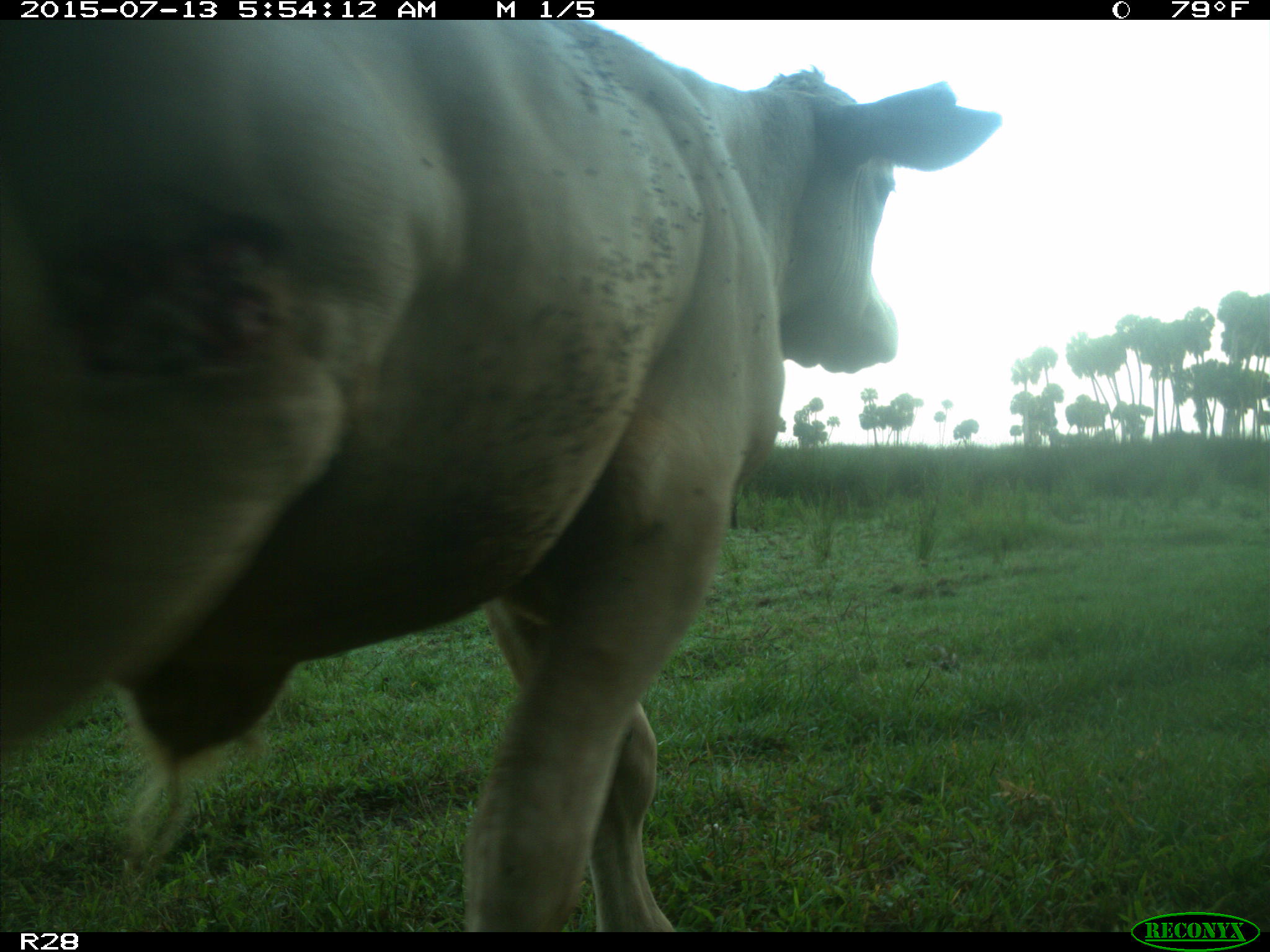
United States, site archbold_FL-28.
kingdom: Animalia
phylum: Chordata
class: Mammalia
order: Artiodactyla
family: Bovidae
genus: Bos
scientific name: Bos taurus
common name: domestic cow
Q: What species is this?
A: Bos taurus (domestic cow).